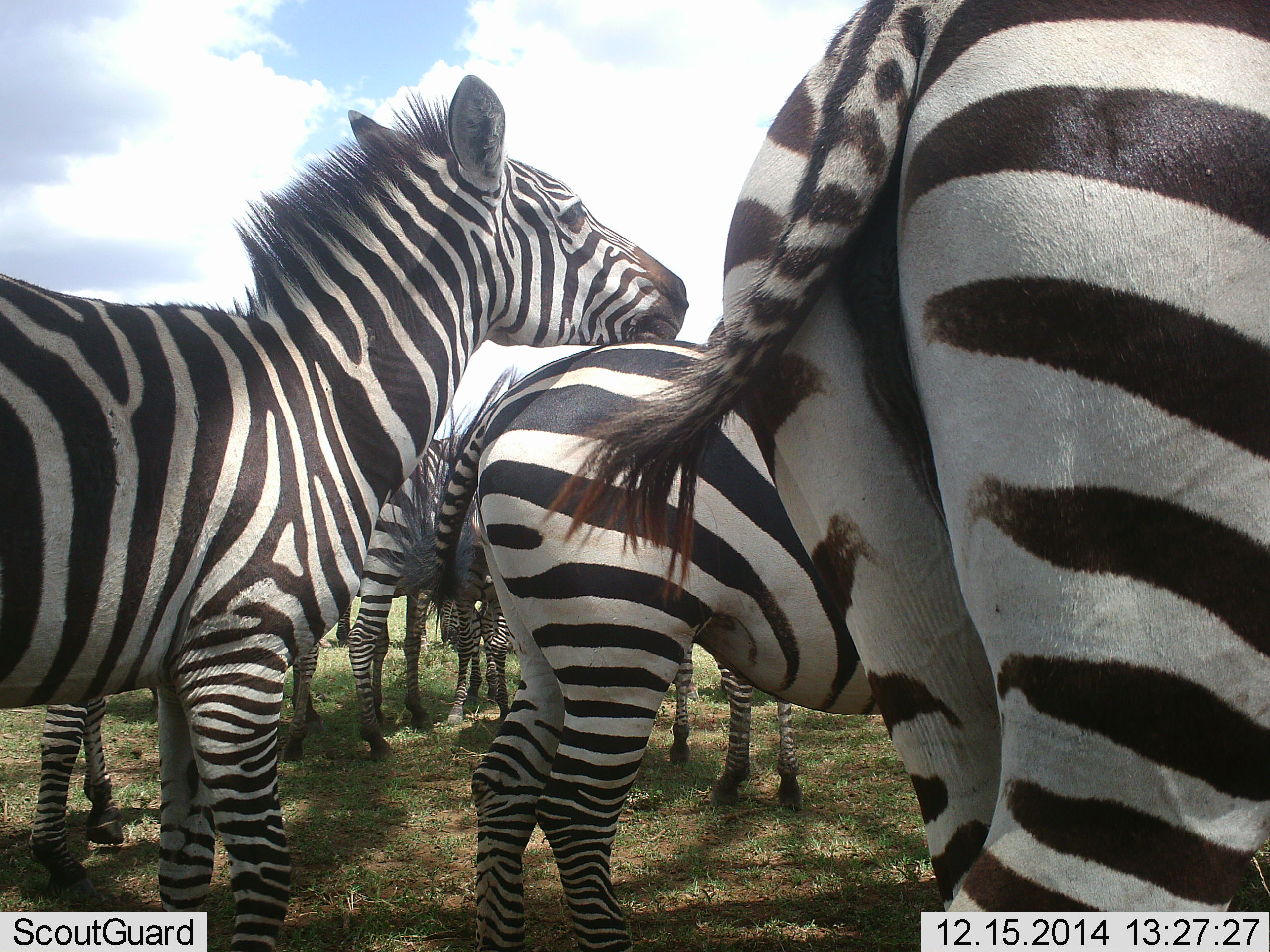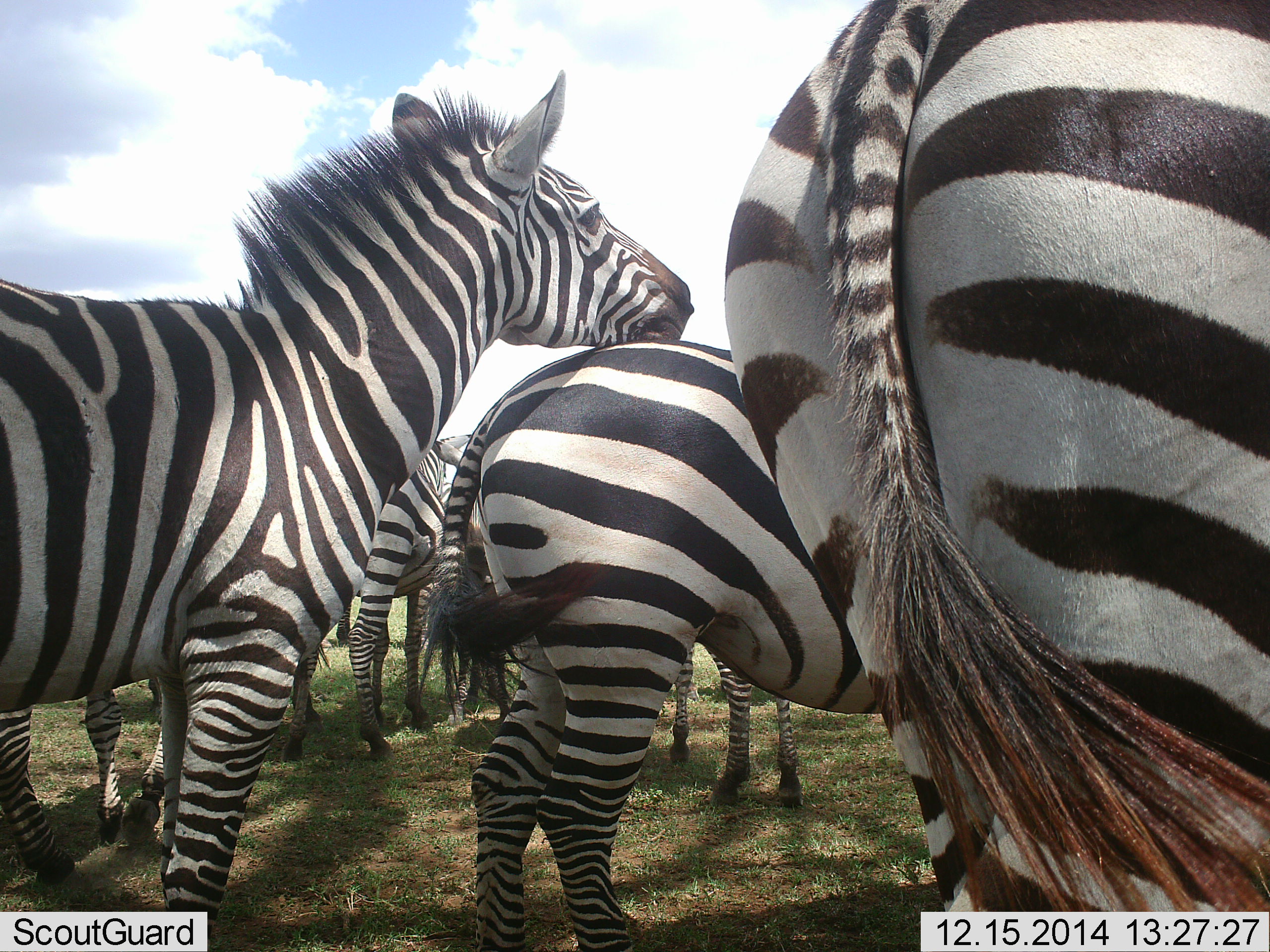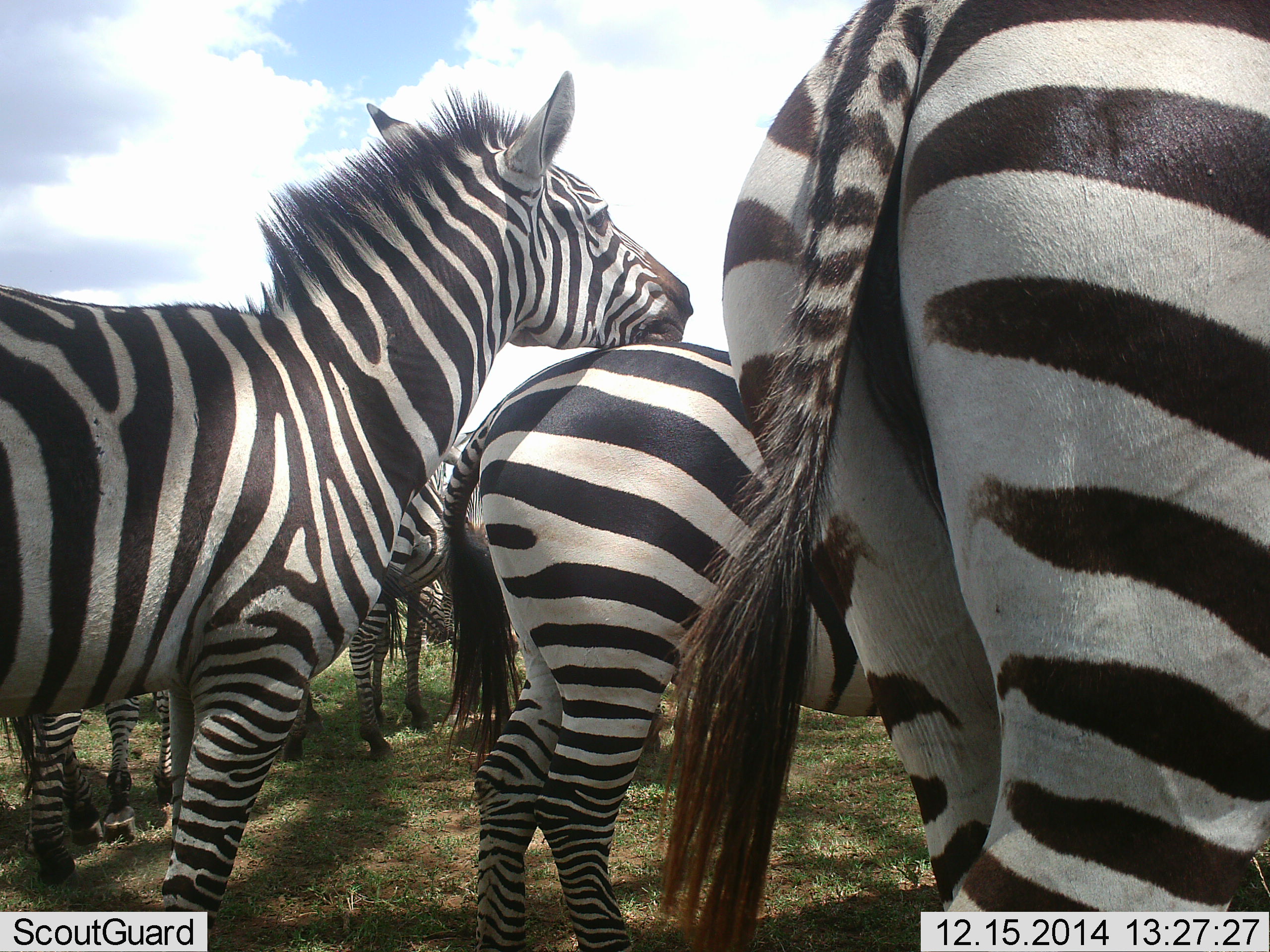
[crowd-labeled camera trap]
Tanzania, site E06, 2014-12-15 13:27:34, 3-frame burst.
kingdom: Animalia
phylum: Chordata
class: Mammalia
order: Perissodactyla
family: Equidae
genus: Equus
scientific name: Equus quagga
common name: plains zebra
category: zebra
Zebra (plains zebra) (Equus quagga), count 8. Behavior (volunteer vote fractions): standing 90%, resting 20%, moving 10%, interacting 20%. Young present (vote fraction): 0%. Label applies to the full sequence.